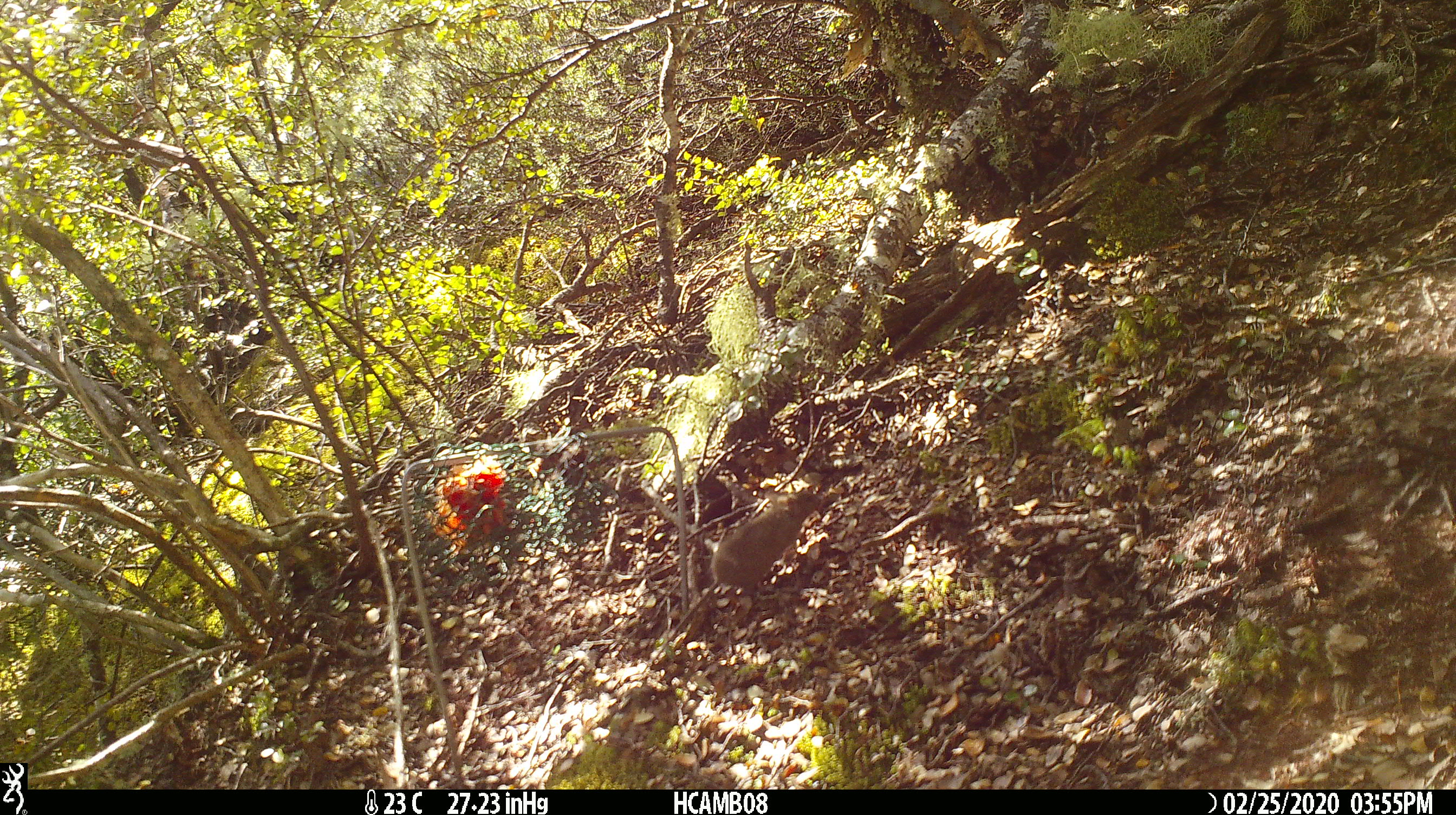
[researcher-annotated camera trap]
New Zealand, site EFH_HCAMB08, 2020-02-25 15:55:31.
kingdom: Animalia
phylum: Chordata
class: Mammalia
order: Rodentia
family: Muridae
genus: Mus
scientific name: Mus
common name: mouse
Mouse (Mus).